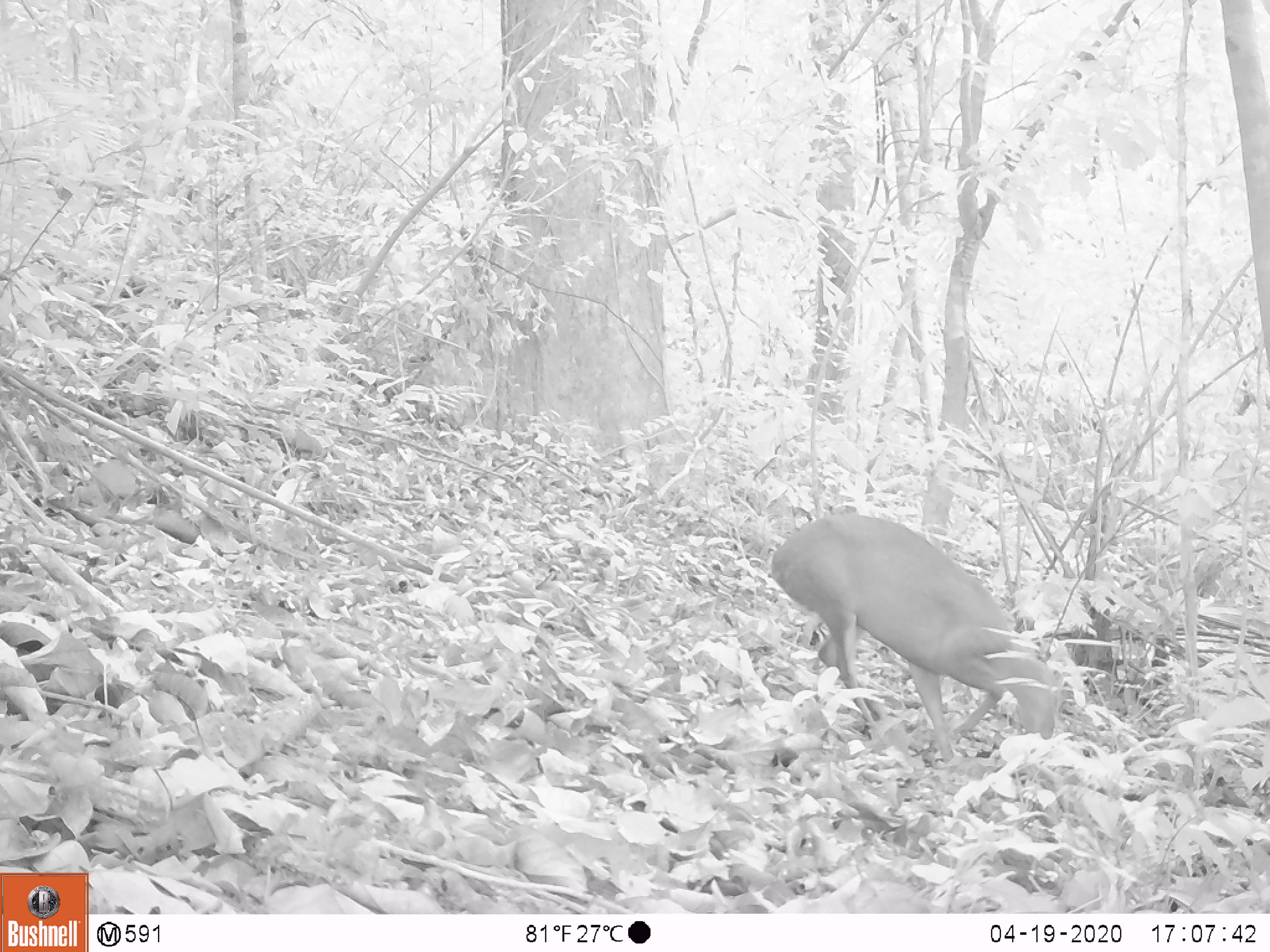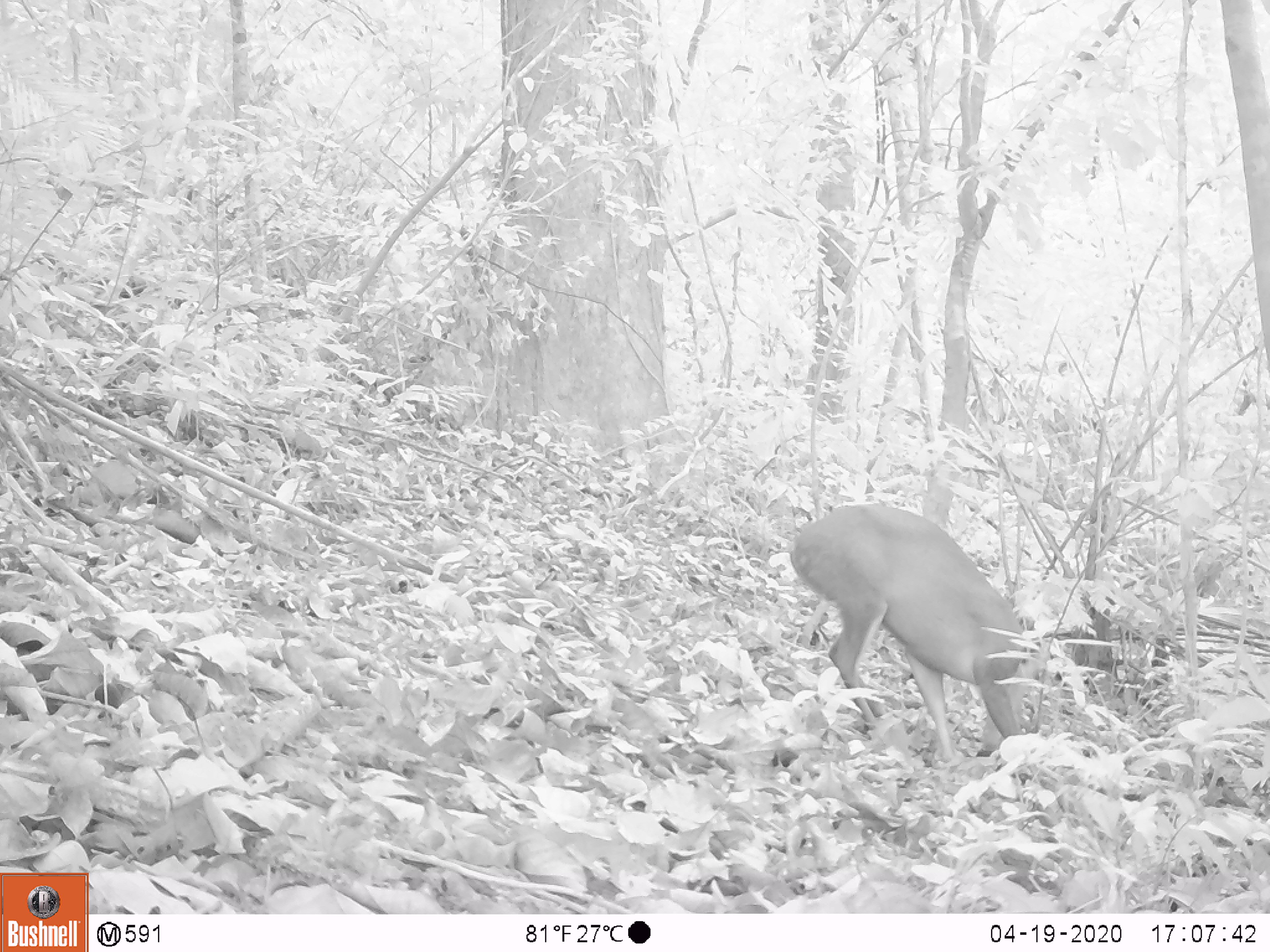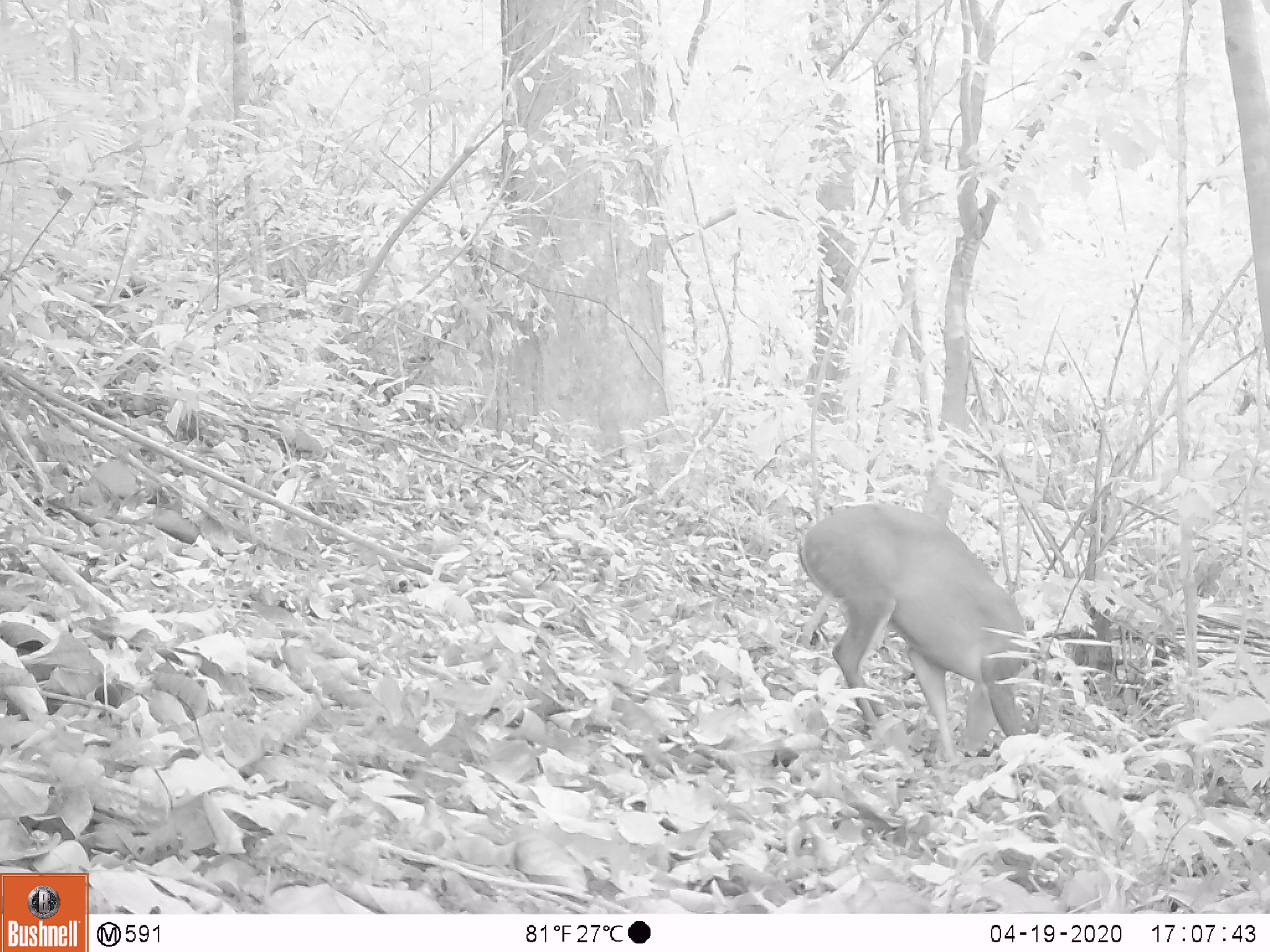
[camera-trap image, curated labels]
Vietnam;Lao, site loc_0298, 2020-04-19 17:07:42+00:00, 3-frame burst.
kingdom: Animalia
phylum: Chordata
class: Mammalia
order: Artiodactyla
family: Cervidae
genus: Muntiacus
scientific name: Muntiacus rooseveltorum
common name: roosevelt's muntjac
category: roosevelts muntjac group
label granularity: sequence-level